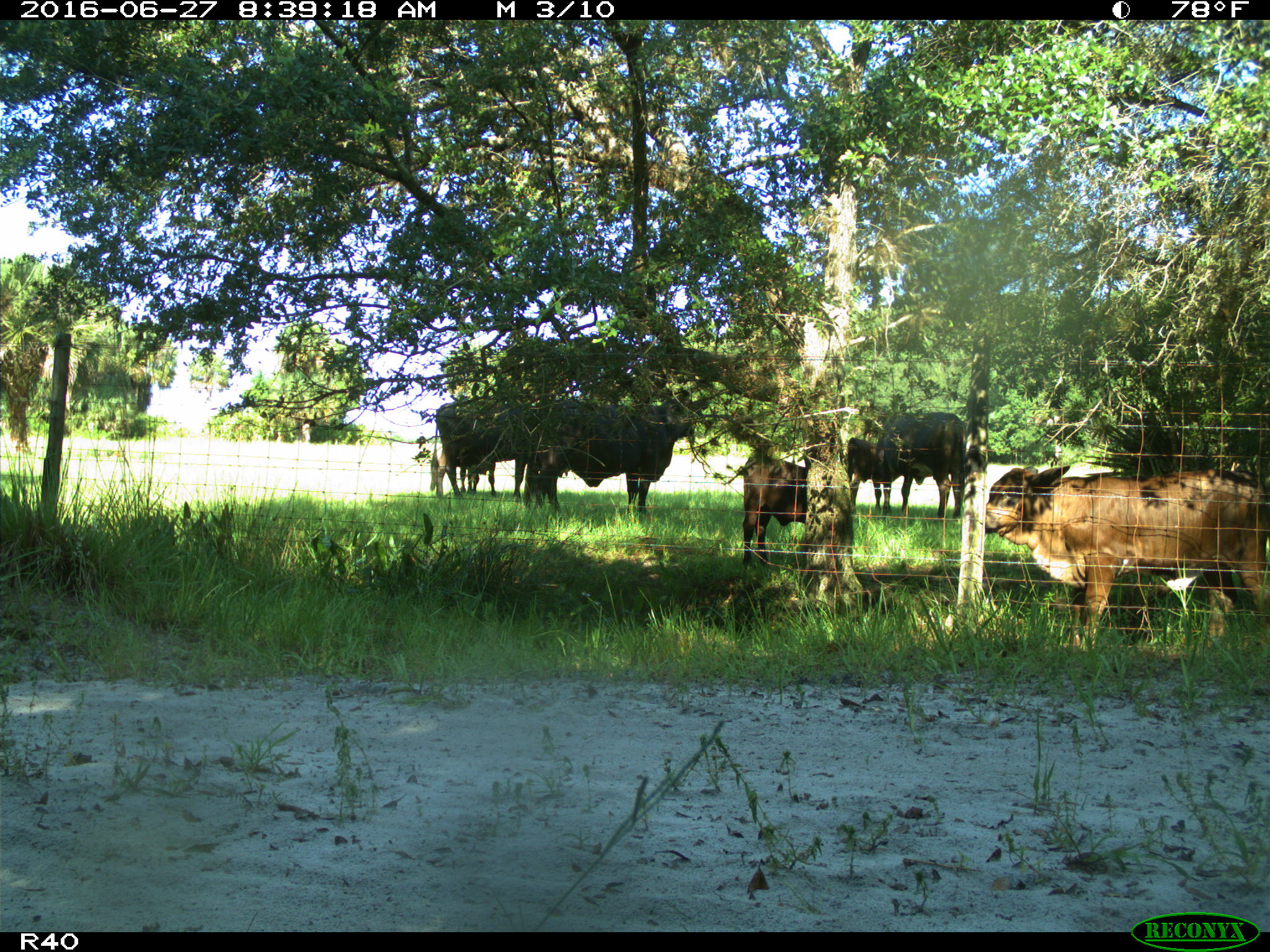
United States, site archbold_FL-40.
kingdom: Animalia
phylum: Chordata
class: Mammalia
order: Artiodactyla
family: Bovidae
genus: Bos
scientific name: Bos taurus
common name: domestic cow